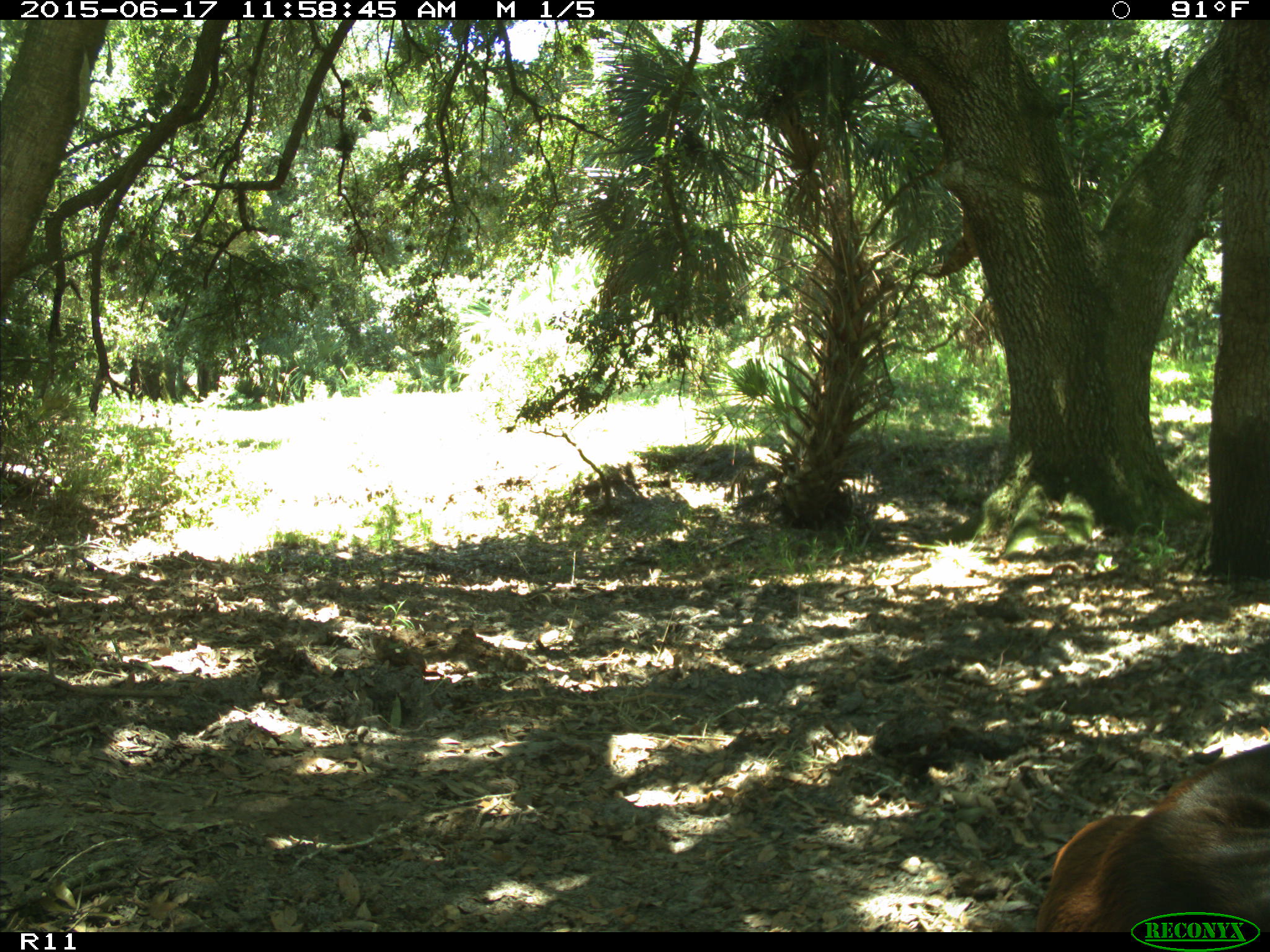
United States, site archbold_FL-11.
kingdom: Animalia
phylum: Chordata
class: Mammalia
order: Artiodactyla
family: Bovidae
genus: Bos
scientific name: Bos taurus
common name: domestic cow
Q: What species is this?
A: Bos taurus (domestic cow).